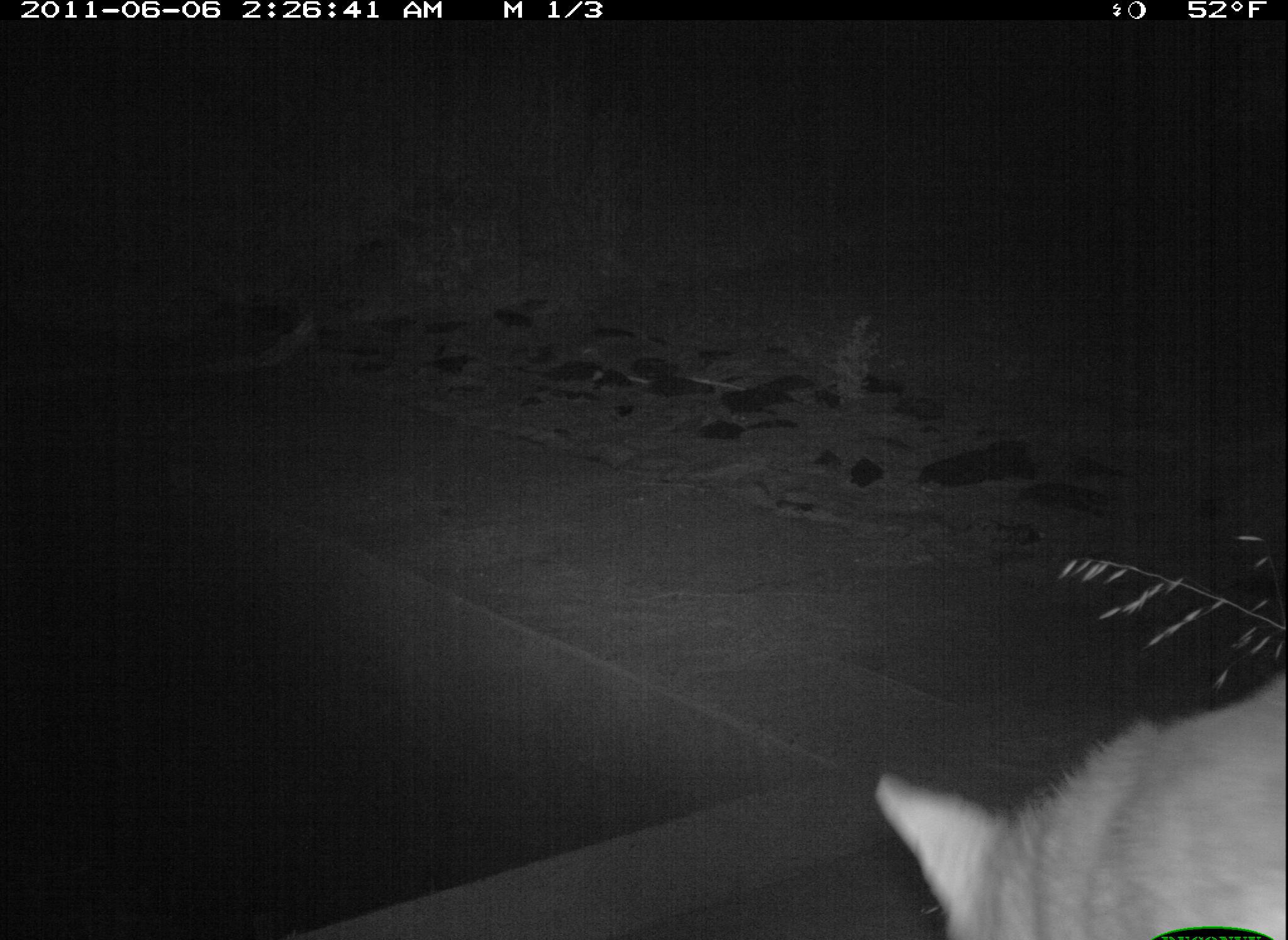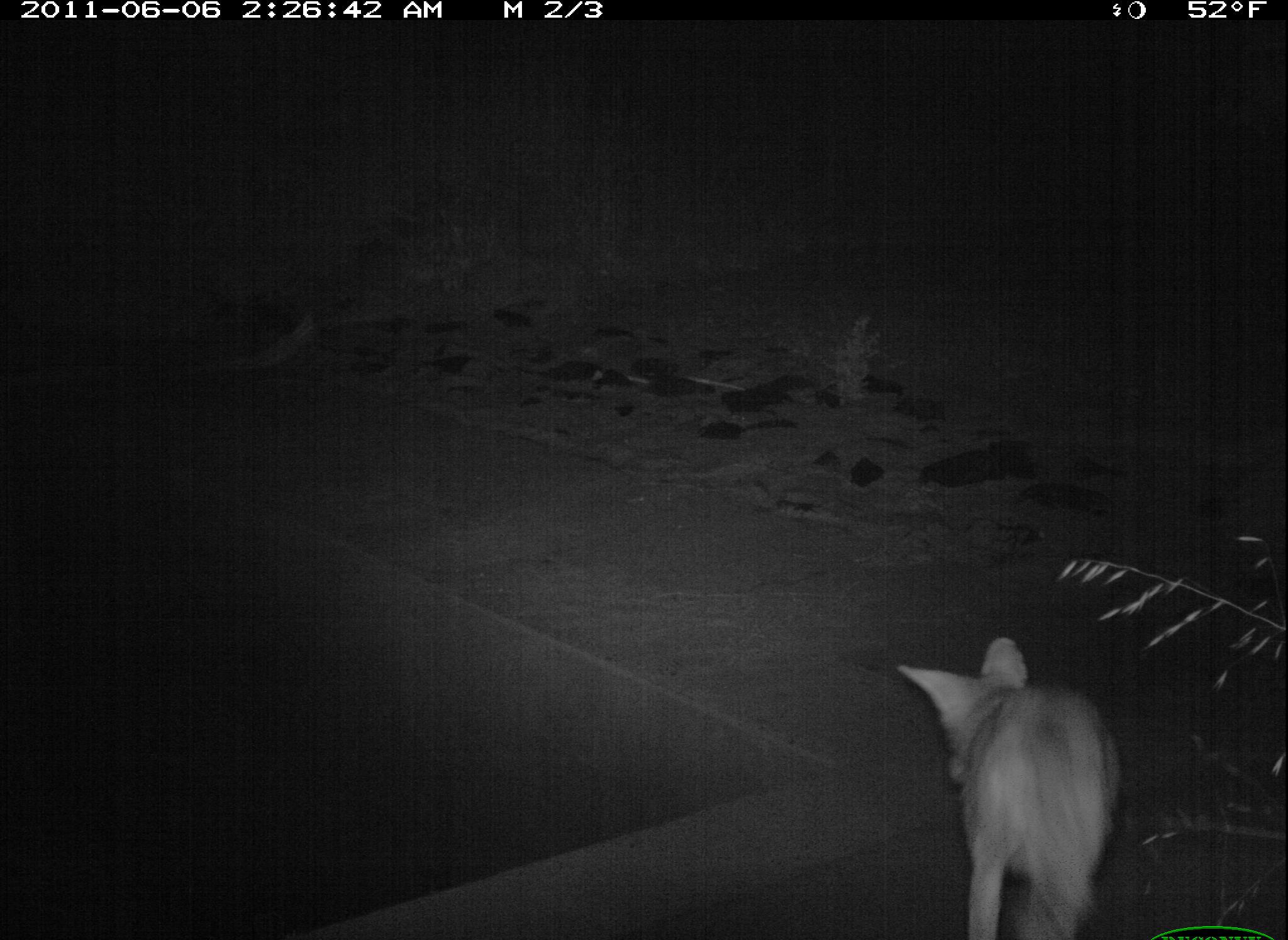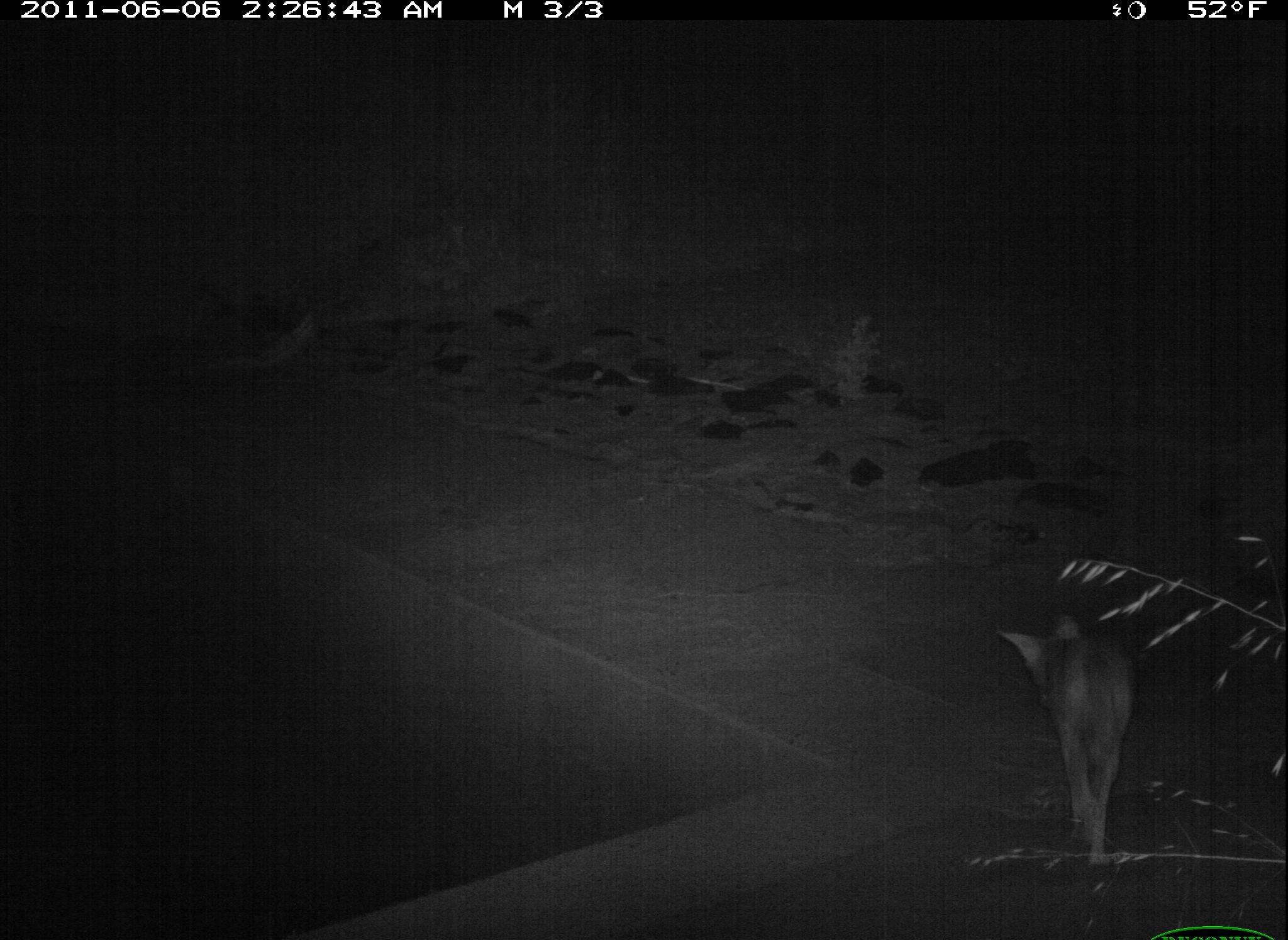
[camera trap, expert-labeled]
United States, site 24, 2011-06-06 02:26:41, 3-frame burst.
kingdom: Animalia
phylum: Chordata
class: Mammalia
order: Carnivora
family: Canidae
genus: Canis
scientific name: Canis latrans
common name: coyote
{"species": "coyote (Canis latrans)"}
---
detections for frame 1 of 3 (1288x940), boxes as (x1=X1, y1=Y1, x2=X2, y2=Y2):
coyote: (x1=877, y1=659, x2=1288, y2=939)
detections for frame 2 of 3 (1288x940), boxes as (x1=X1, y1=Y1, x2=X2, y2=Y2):
coyote: (x1=891, y1=634, x2=1120, y2=940)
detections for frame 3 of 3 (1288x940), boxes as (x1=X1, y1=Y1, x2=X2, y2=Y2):
coyote: (x1=998, y1=610, x2=1137, y2=868)